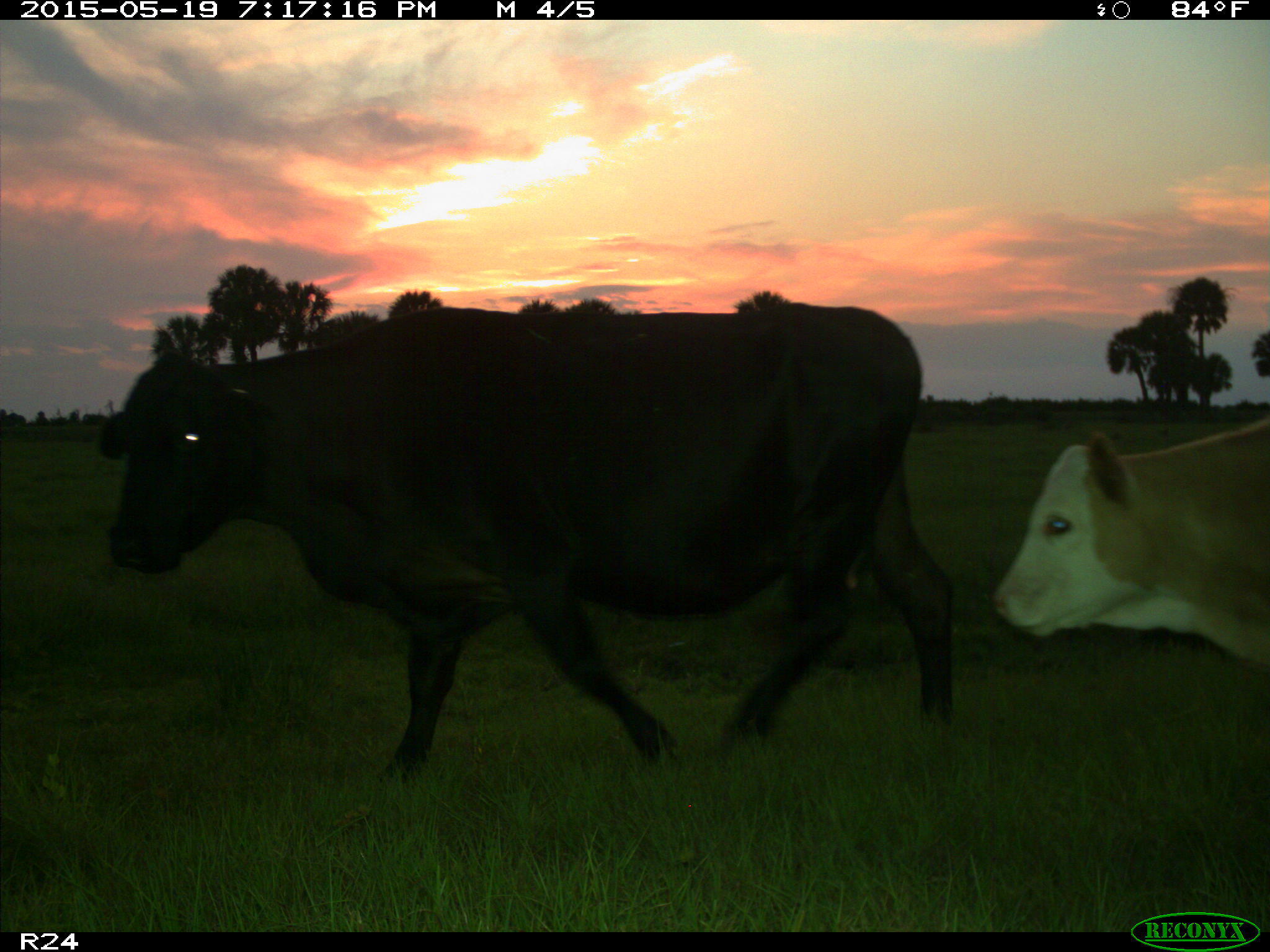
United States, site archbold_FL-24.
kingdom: Animalia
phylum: Chordata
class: Mammalia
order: Artiodactyla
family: Bovidae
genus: Bos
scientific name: Bos taurus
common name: domestic cow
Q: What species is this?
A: Bos taurus (domestic cow).